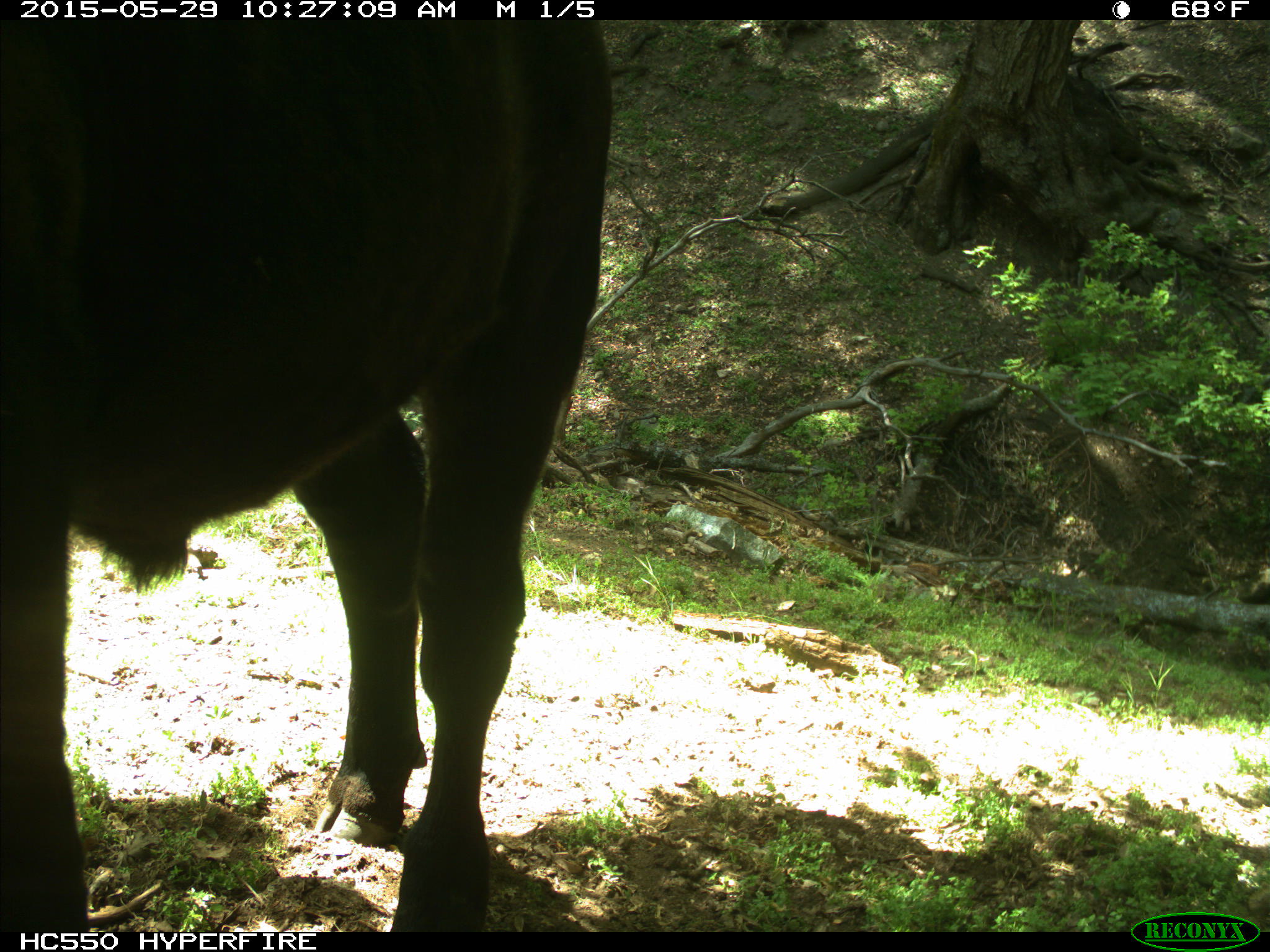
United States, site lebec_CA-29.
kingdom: Animalia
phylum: Chordata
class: Mammalia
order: Artiodactyla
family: Bovidae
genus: Bos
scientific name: Bos taurus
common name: domestic cow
Bos taurus (domestic cow).